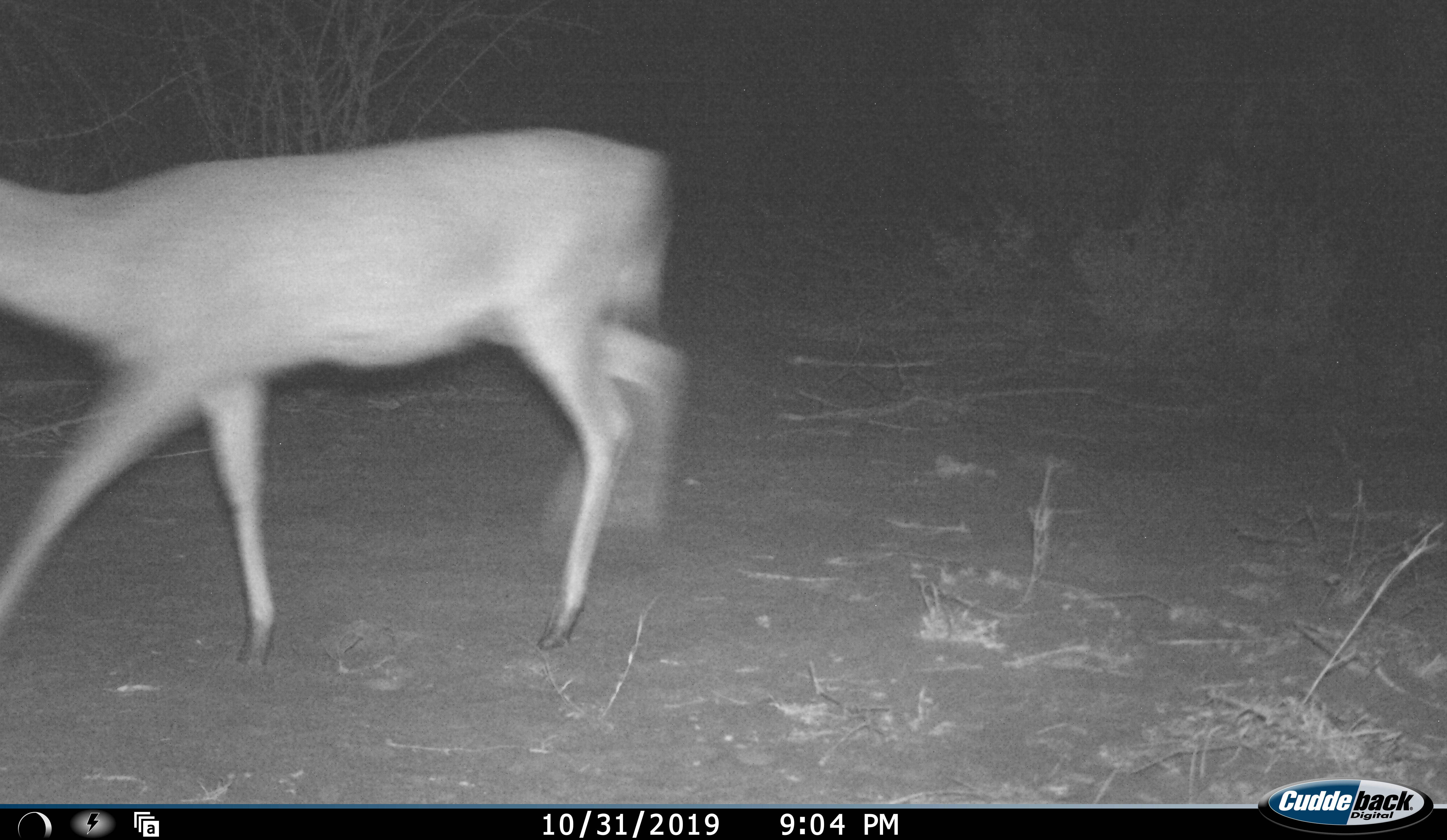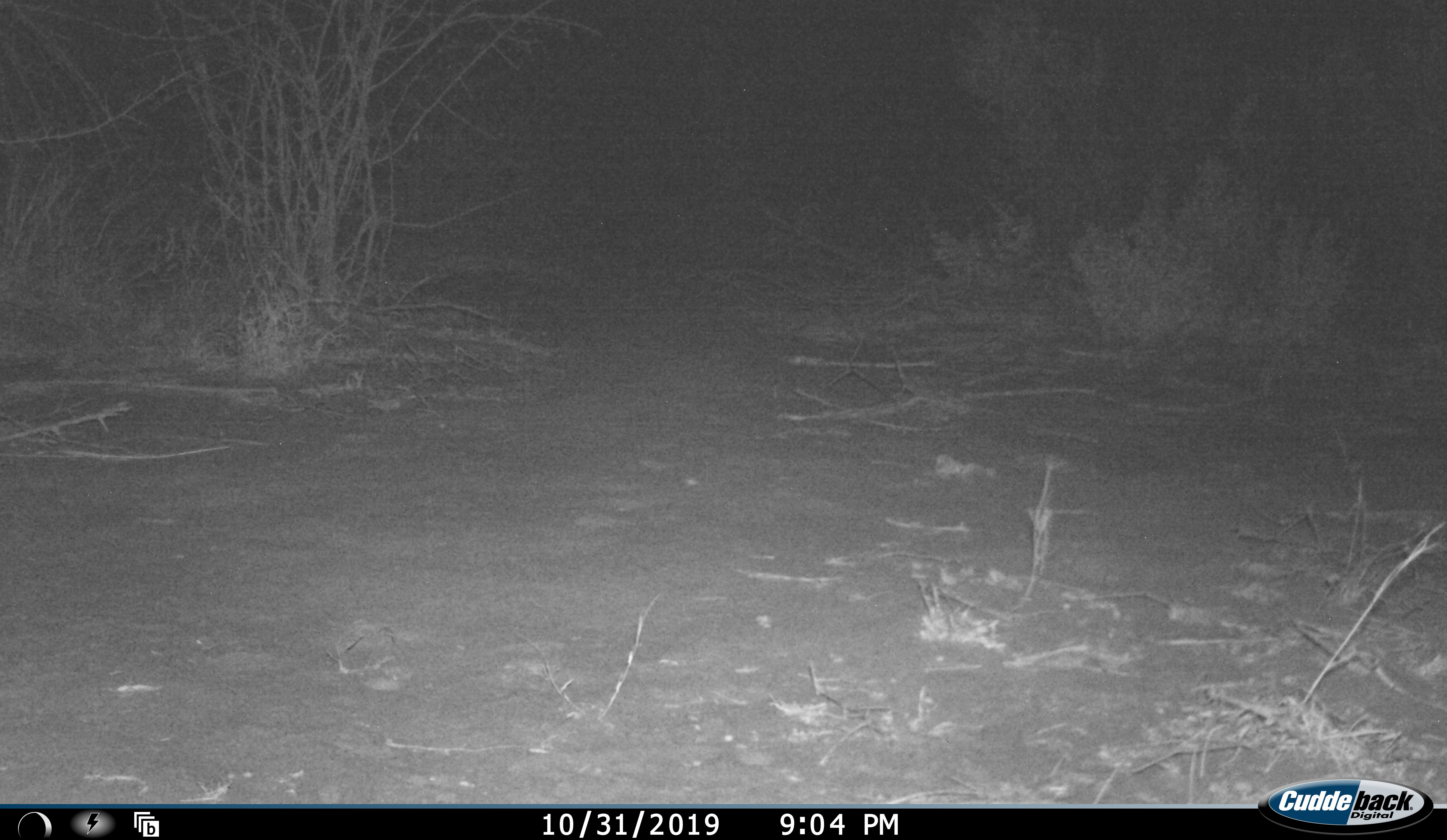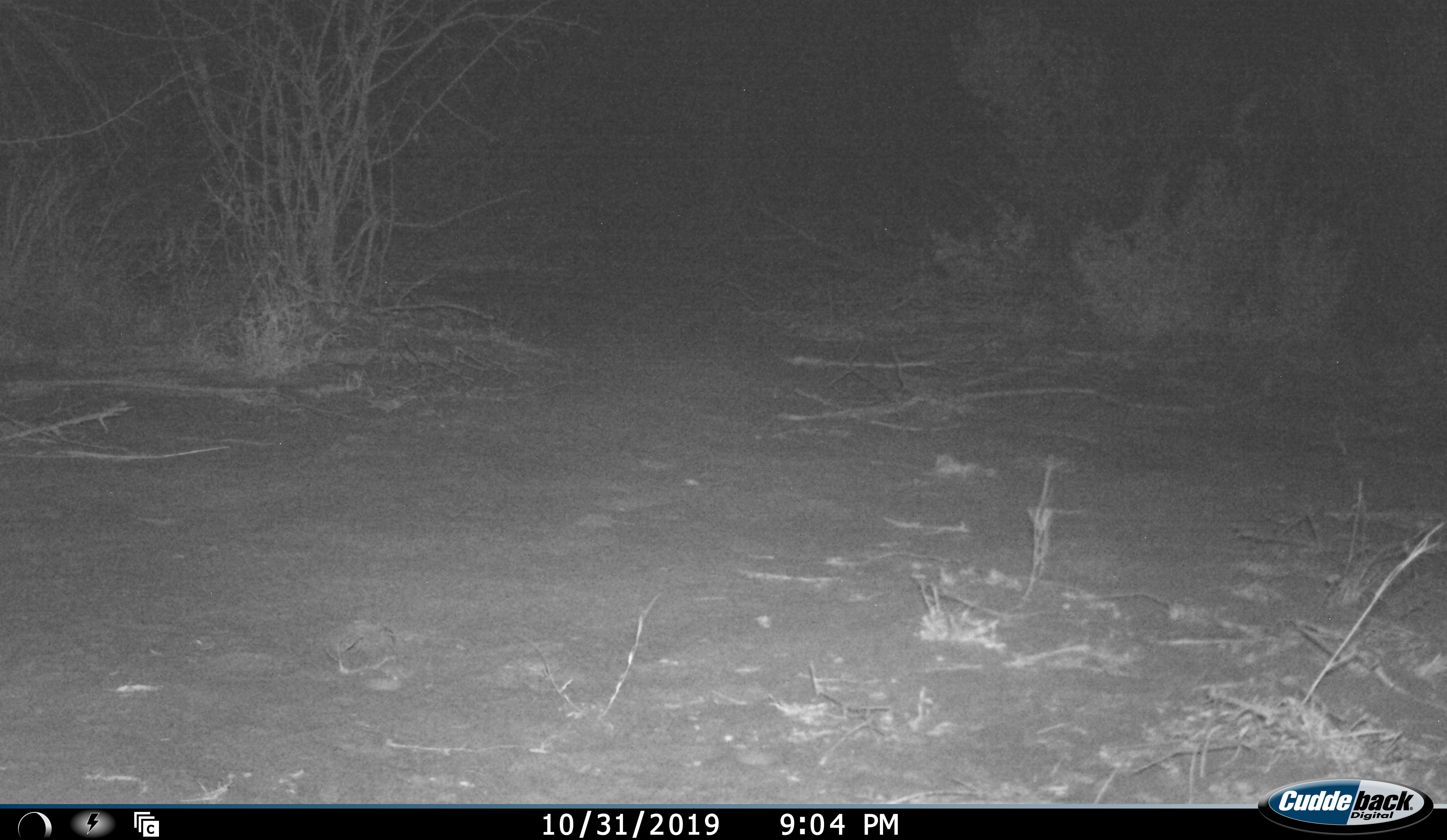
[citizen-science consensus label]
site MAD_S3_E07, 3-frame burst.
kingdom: Animalia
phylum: Chordata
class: Mammalia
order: Artiodactyla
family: Bovidae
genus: Aepyceros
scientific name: Aepyceros melampus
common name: impala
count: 1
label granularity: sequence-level